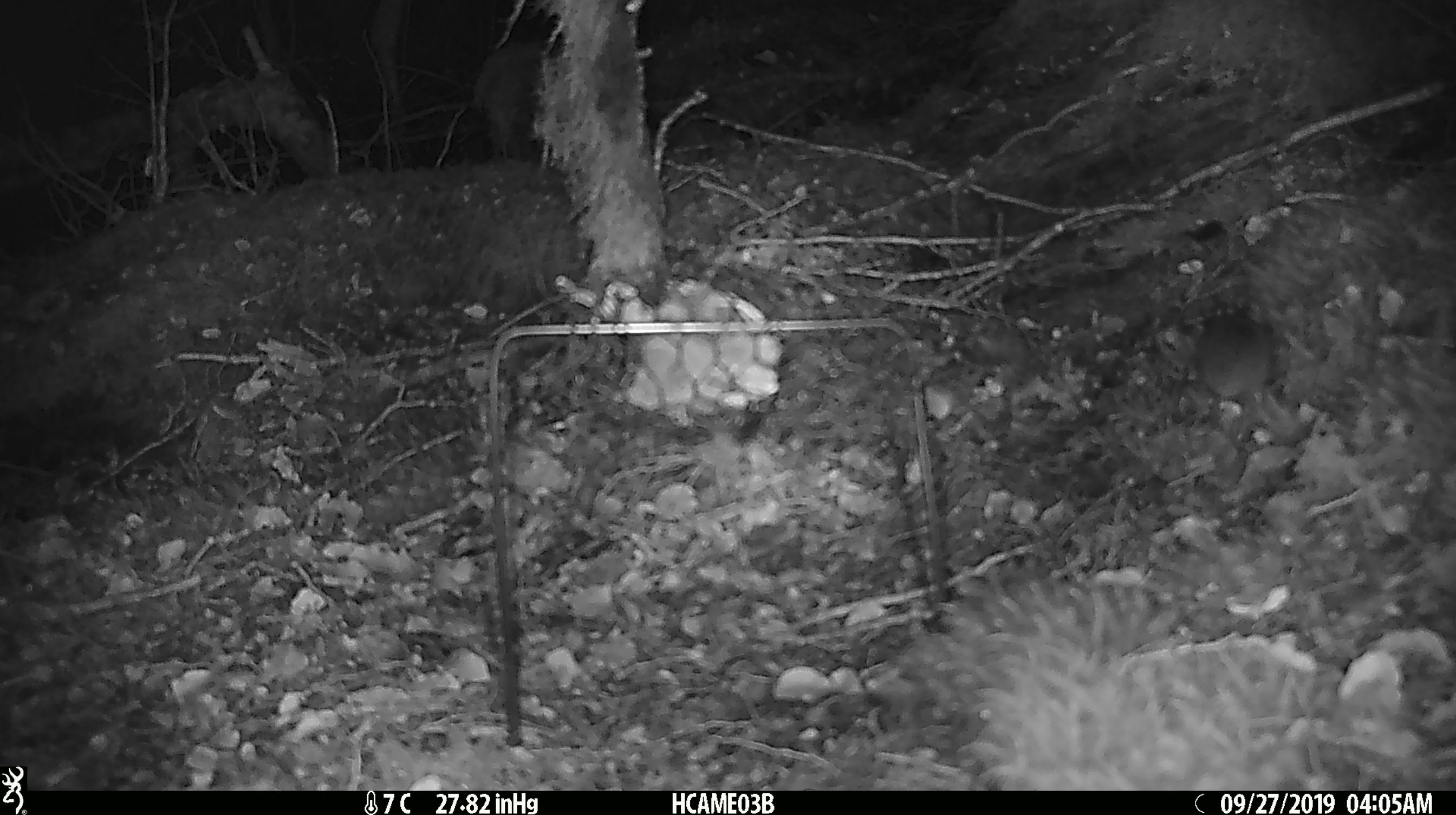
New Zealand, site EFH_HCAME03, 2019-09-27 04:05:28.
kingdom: Animalia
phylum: Chordata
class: Mammalia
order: Rodentia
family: Muridae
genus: Mus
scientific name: Mus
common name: mouse